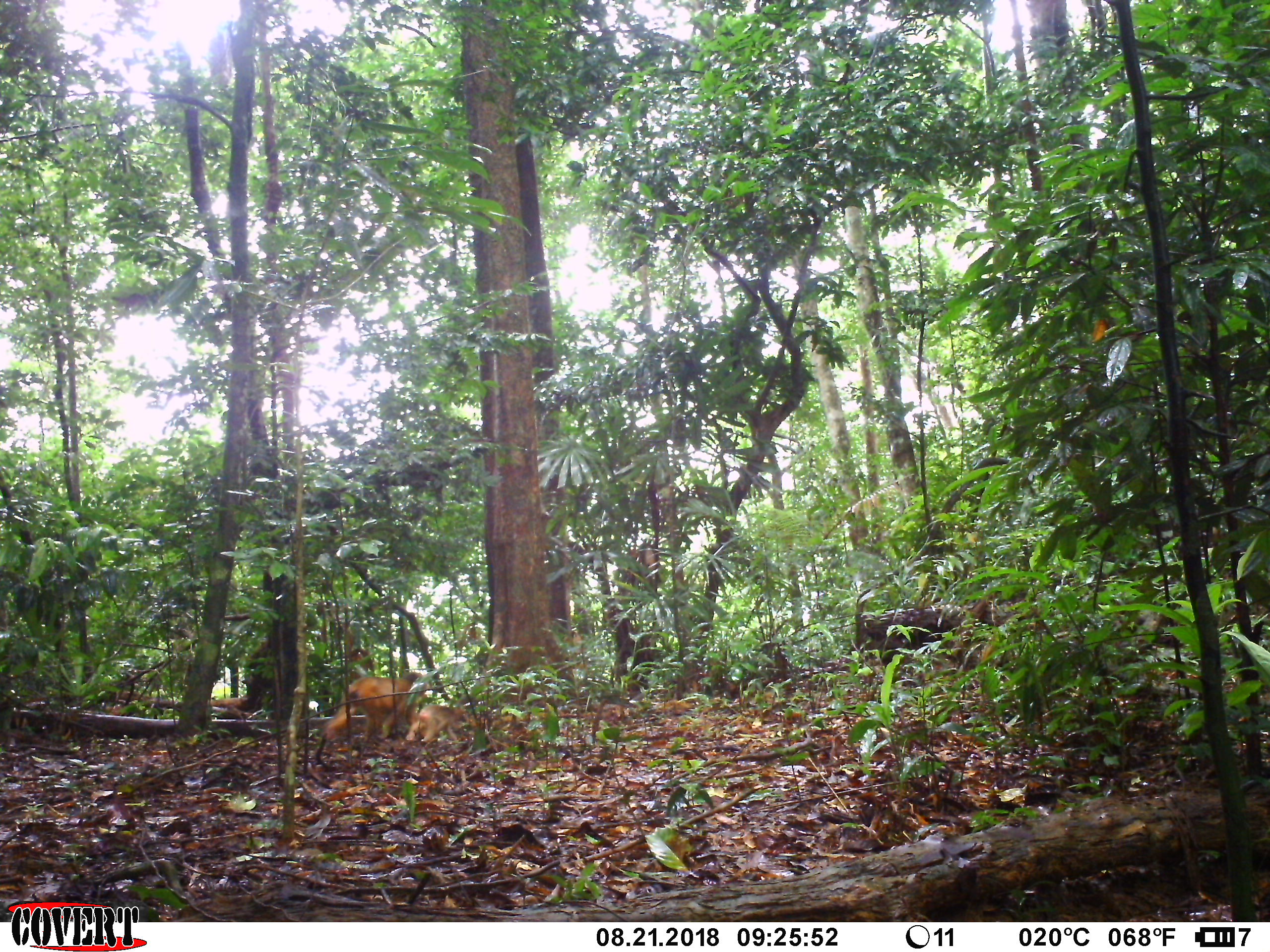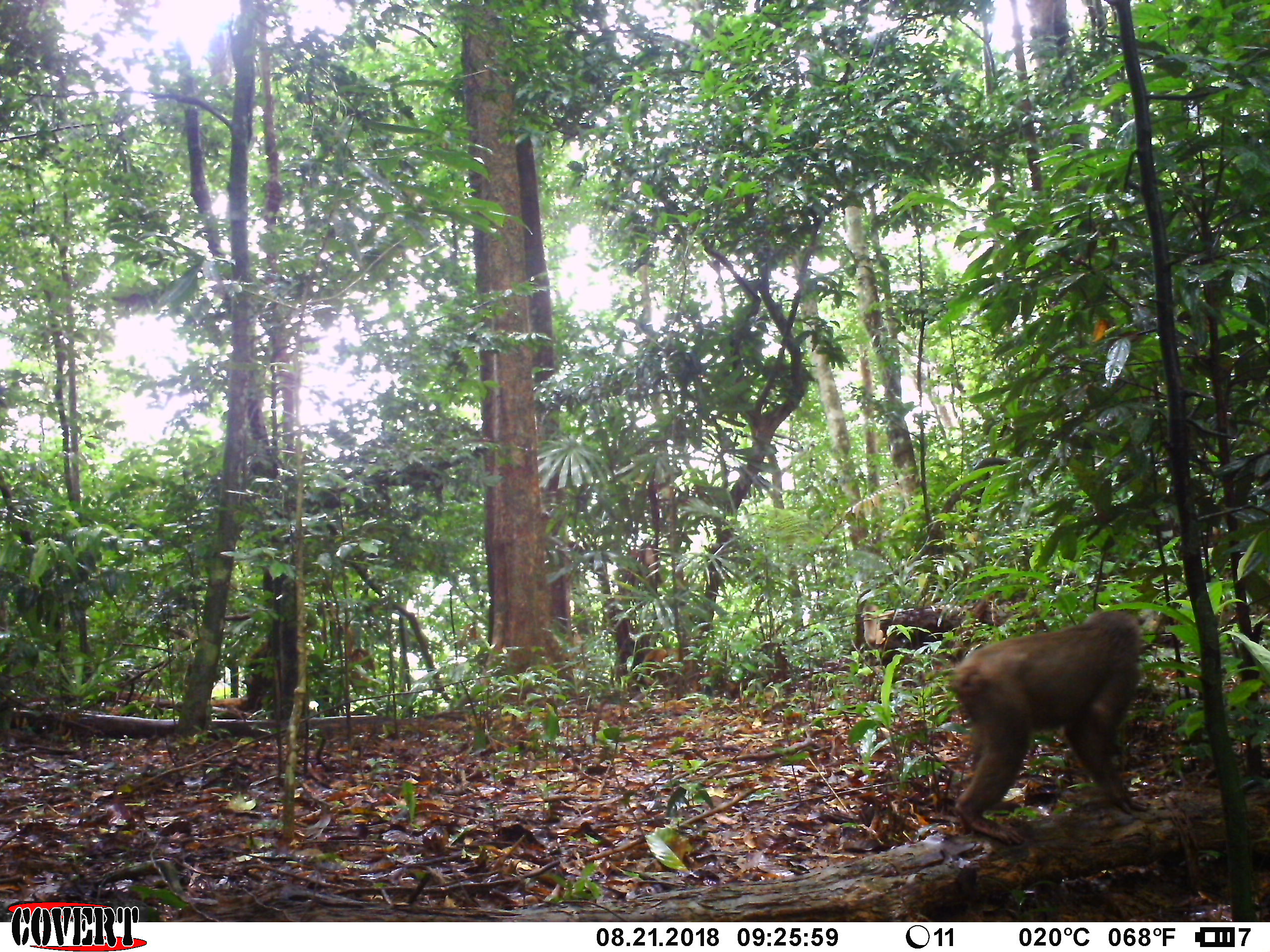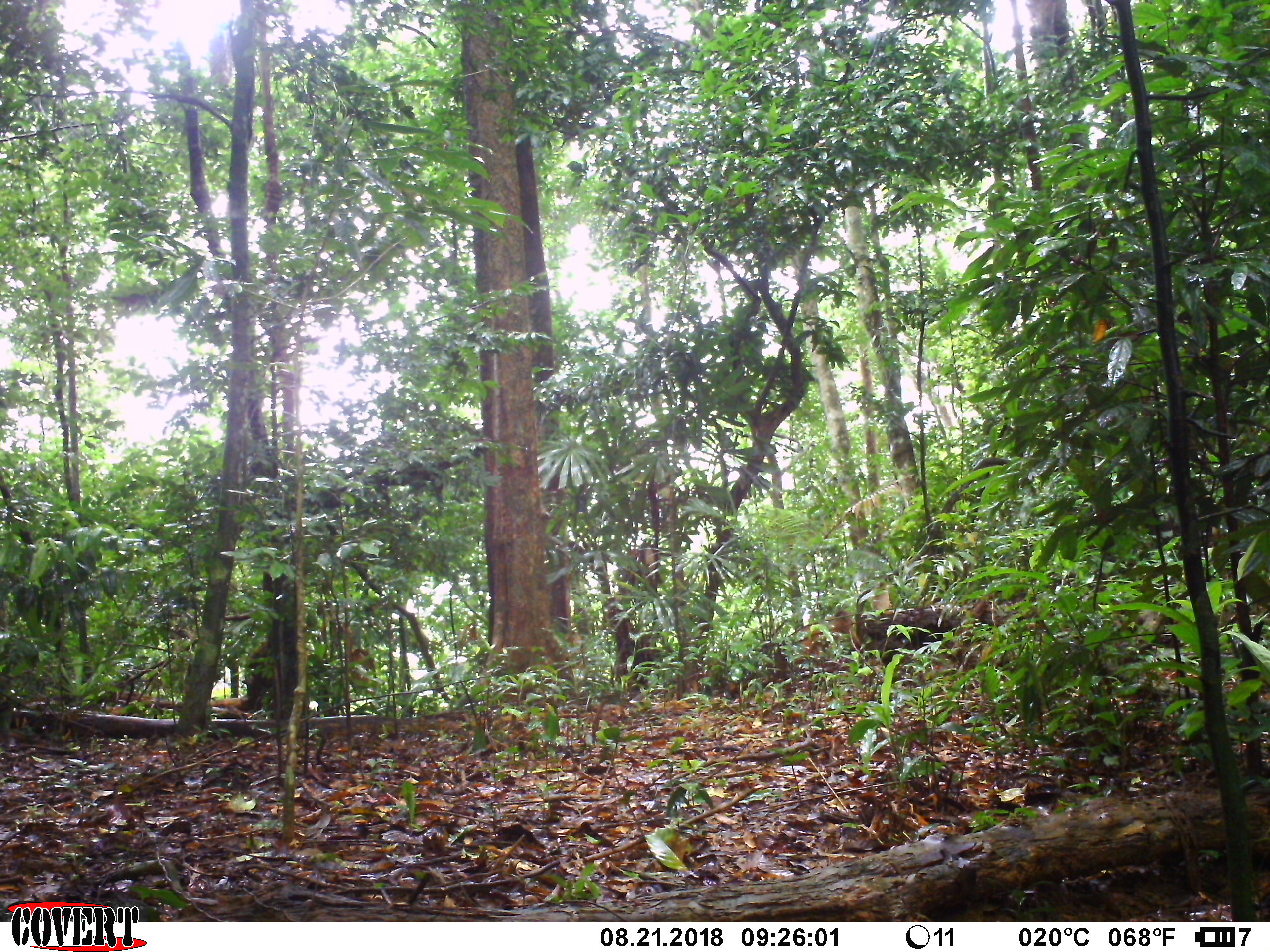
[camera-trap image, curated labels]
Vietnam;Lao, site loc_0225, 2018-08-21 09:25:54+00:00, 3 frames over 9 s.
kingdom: Animalia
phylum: Chordata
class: Mammalia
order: Primates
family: Cercopithecidae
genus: Macaca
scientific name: Macaca arctoides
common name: stump-tailed macaque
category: stump tailed macaque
Stump tailed macaque (stump-tailed macaque) (Macaca arctoides). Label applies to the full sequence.